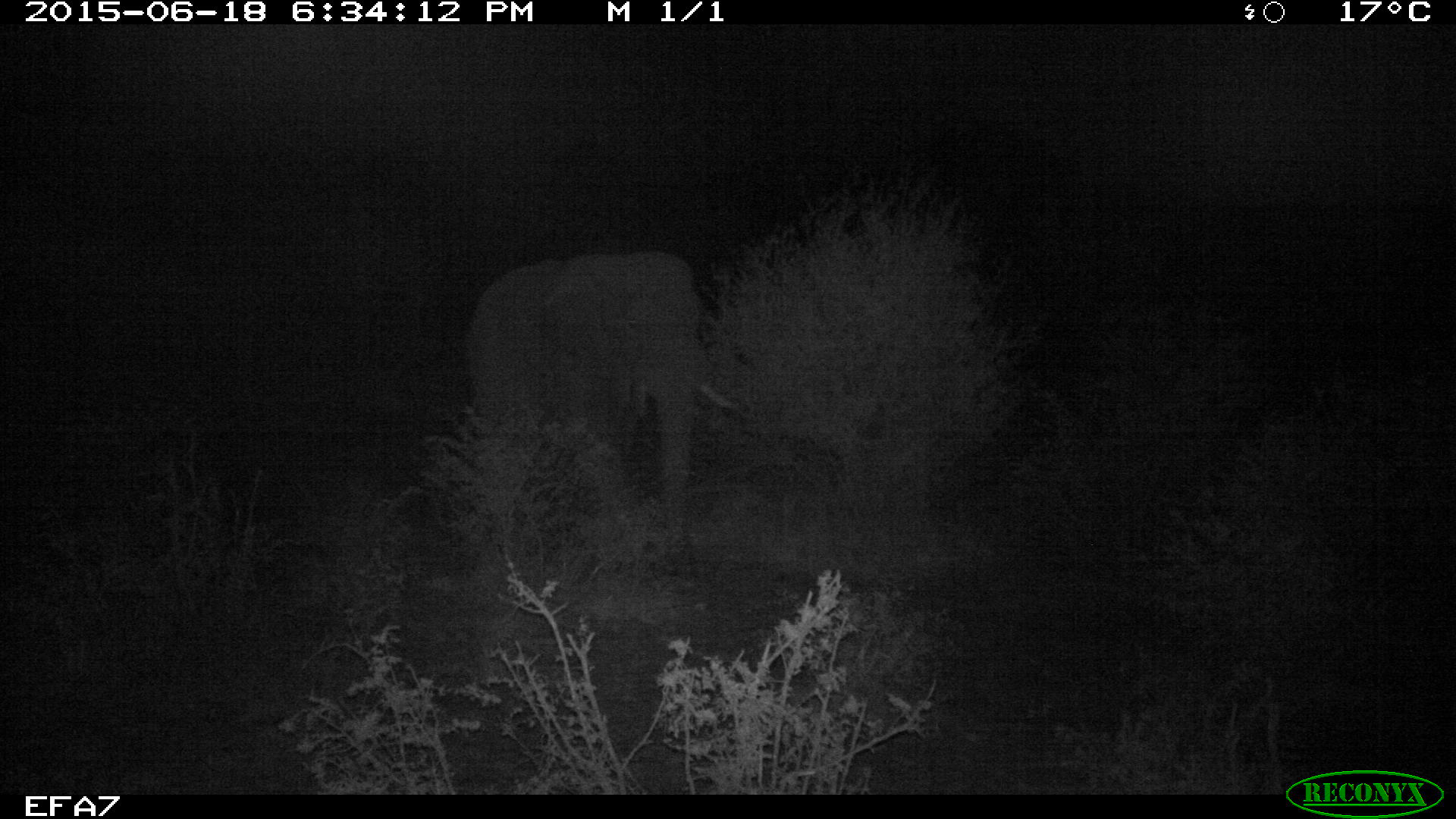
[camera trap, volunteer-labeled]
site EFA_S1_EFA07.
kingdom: Animalia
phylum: Chordata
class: Mammalia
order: Proboscidea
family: Elephantidae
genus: Loxodonta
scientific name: Loxodonta africana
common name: african bush elephant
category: elephant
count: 1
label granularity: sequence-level